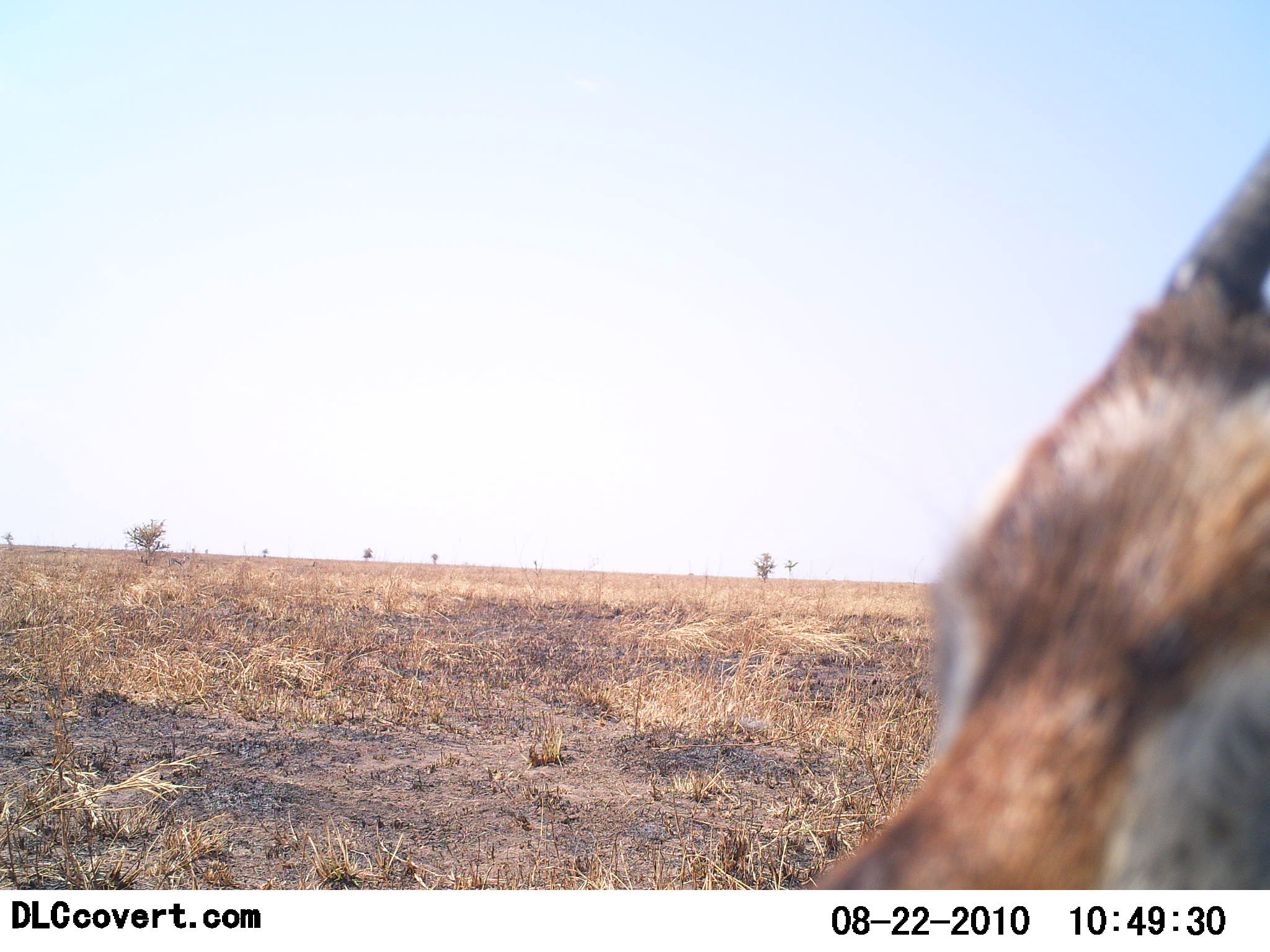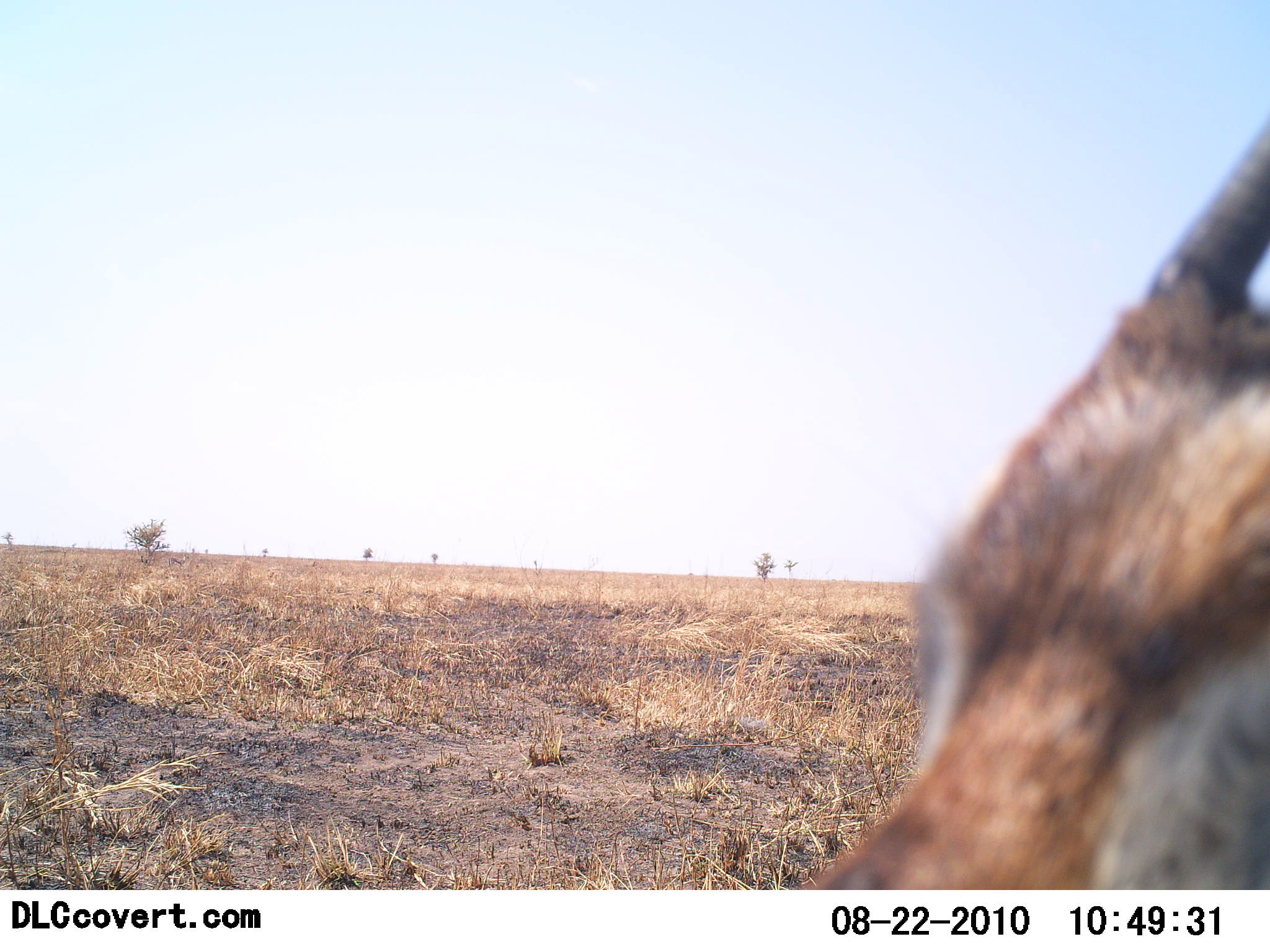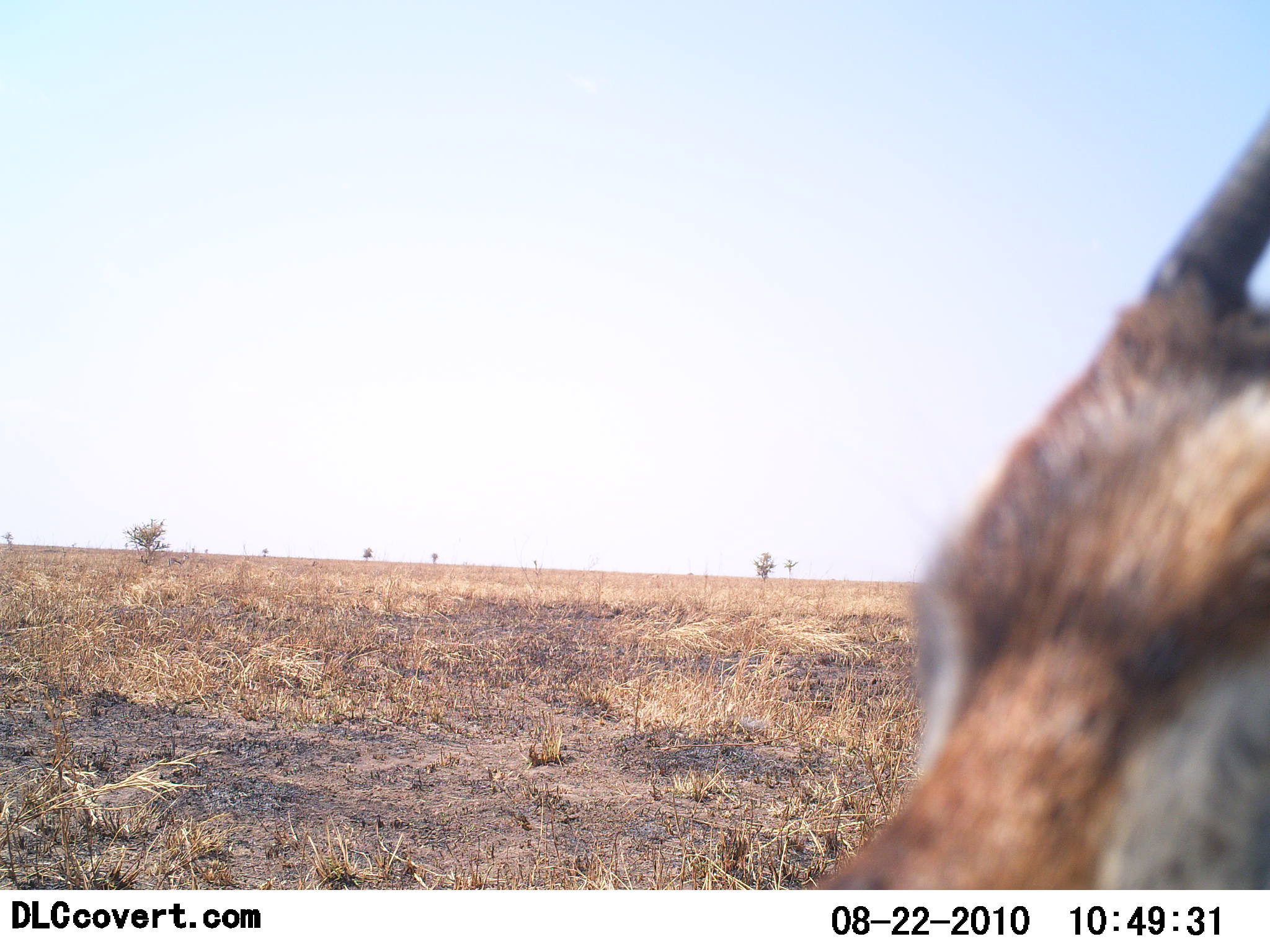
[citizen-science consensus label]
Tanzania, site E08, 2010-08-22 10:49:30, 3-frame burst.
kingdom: Animalia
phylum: Chordata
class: Mammalia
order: Artiodactyla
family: Bovidae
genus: Nanger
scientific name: Nanger granti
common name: grant's gazelle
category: gazellegrants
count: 1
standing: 85%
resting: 8%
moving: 8%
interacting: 0%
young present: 0%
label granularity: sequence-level